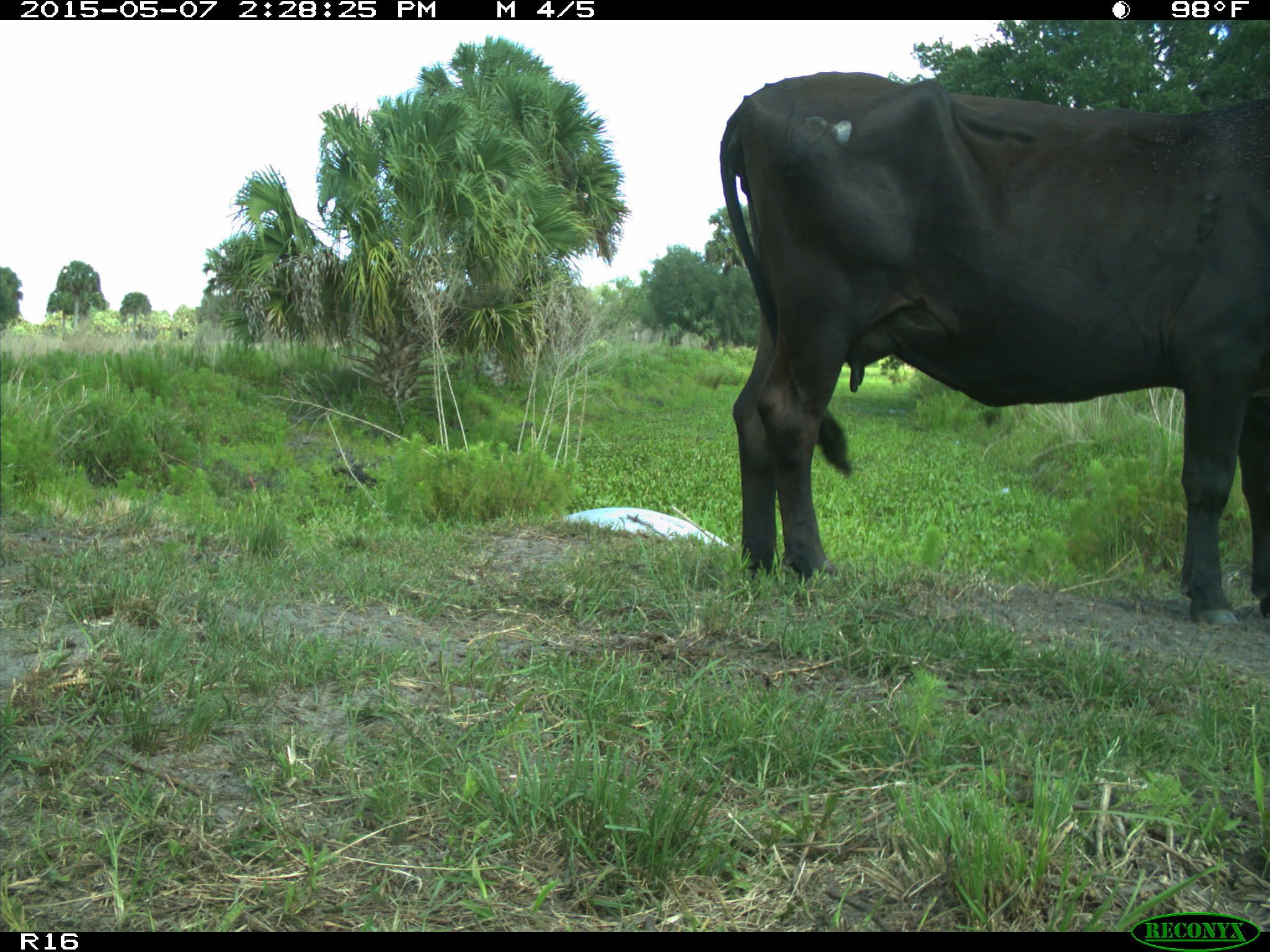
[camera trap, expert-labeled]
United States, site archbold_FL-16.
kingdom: Animalia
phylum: Chordata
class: Mammalia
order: Artiodactyla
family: Bovidae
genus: Bos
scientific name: Bos taurus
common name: domestic cow